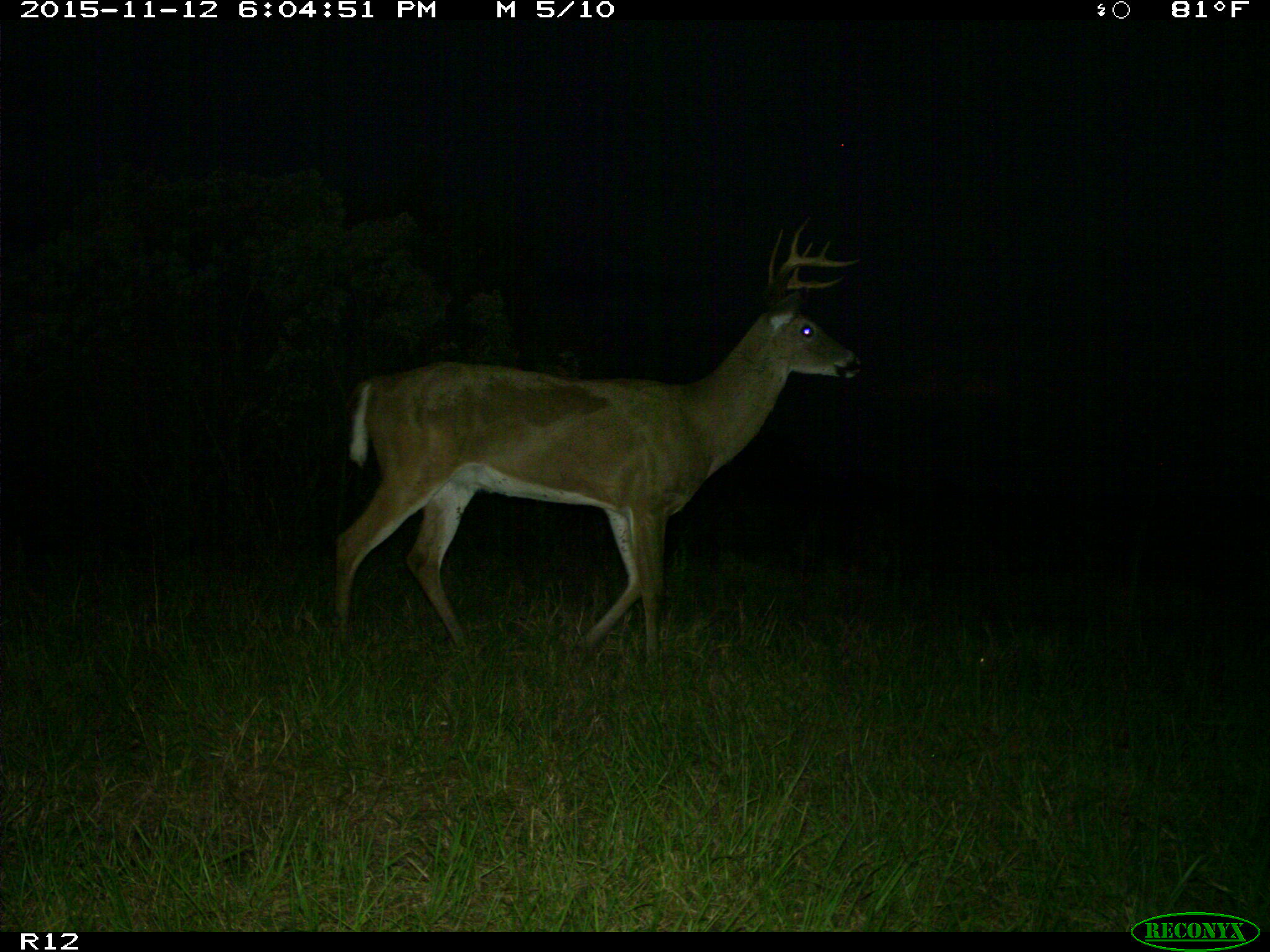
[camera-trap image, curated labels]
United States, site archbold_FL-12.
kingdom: Animalia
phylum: Chordata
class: Mammalia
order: Artiodactyla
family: Cervidae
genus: Odocoileus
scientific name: Odocoileus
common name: deer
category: unidentified deer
Unidentified deer (deer) (Odocoileus).